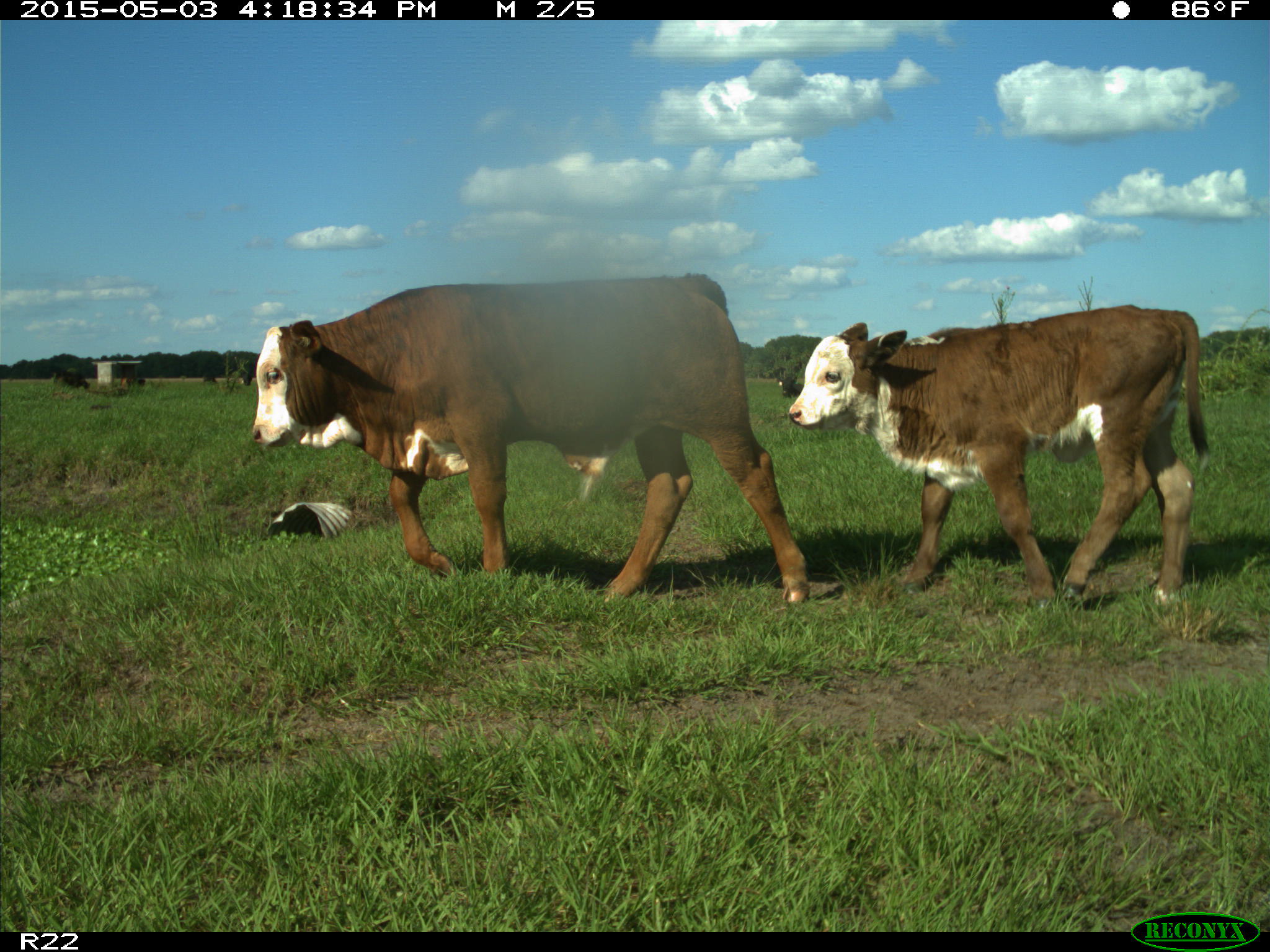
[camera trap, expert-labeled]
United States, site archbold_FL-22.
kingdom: Animalia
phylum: Chordata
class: Mammalia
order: Artiodactyla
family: Bovidae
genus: Bos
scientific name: Bos taurus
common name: domestic cow